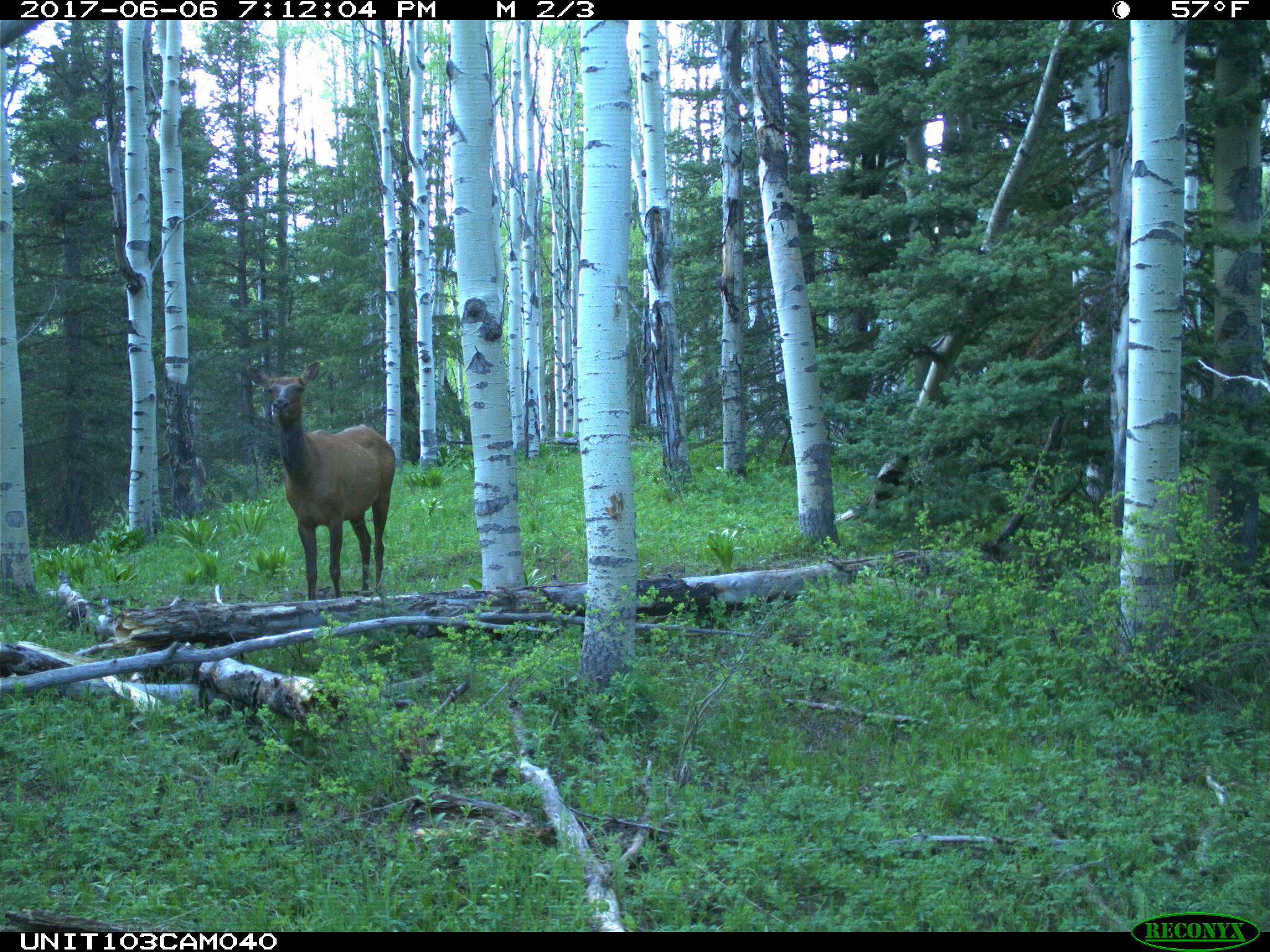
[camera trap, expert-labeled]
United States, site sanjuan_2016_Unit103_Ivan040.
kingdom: Animalia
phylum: Chordata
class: Mammalia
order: Artiodactyla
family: Cervidae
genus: Cervus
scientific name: Cervus elaphus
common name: red deer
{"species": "Cervus elaphus (red deer)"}